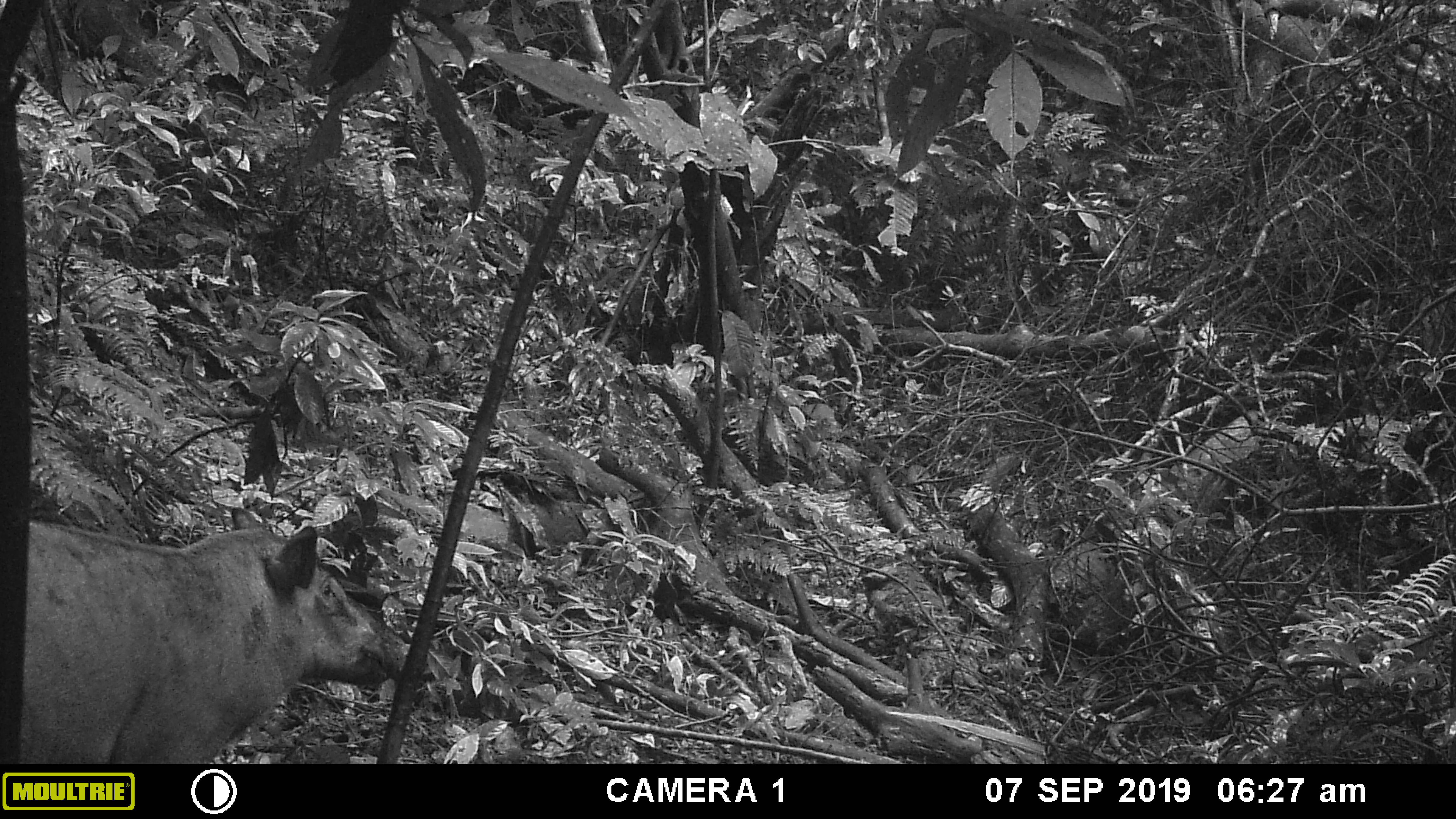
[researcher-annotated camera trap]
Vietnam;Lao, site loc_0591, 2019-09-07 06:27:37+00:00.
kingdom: Animalia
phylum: Chordata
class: Mammalia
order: Artiodactyla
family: Suidae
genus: Sus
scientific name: Sus scrofa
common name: eurasian wild pig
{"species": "eurasian wild pig (Sus scrofa)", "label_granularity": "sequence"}